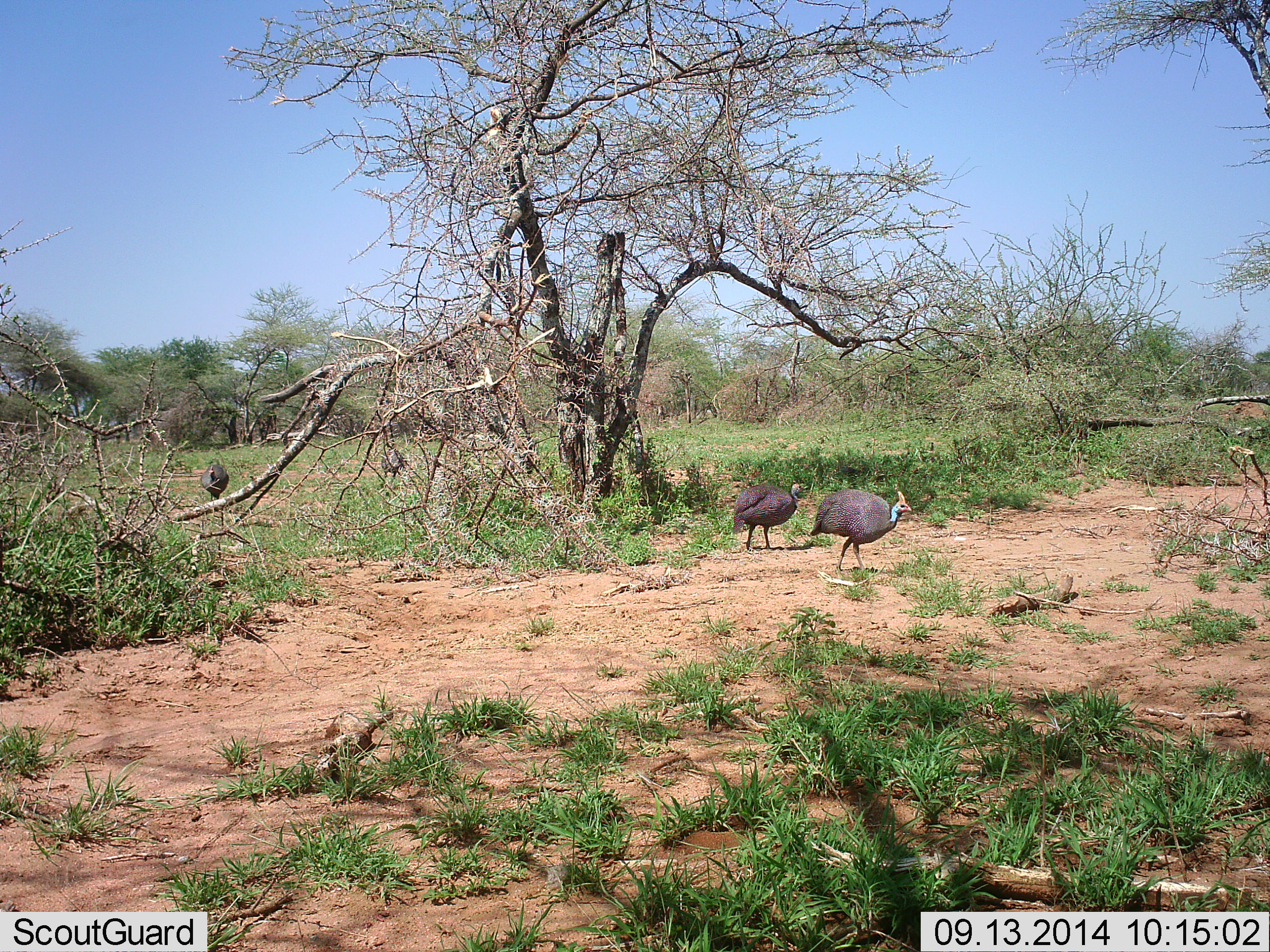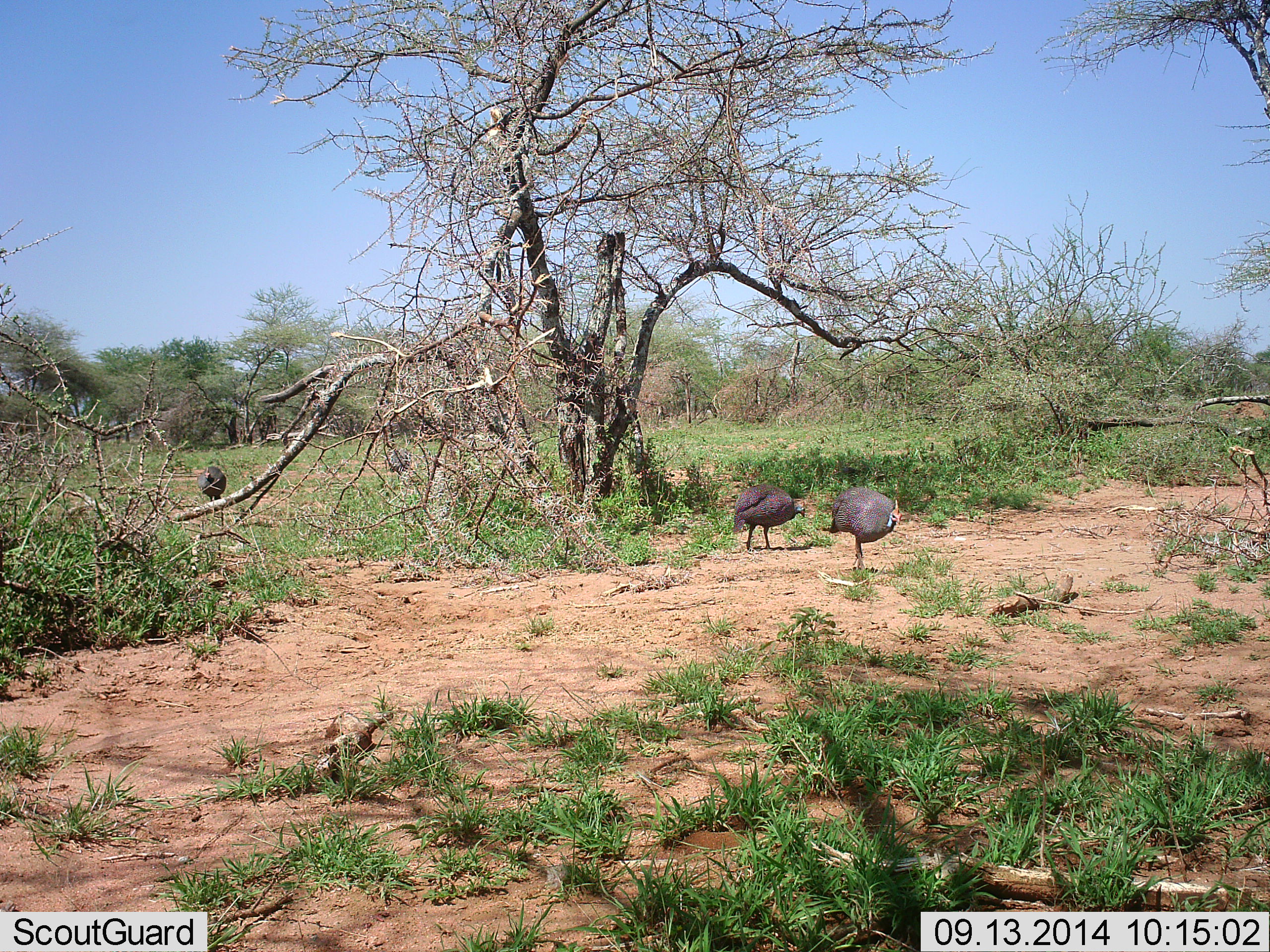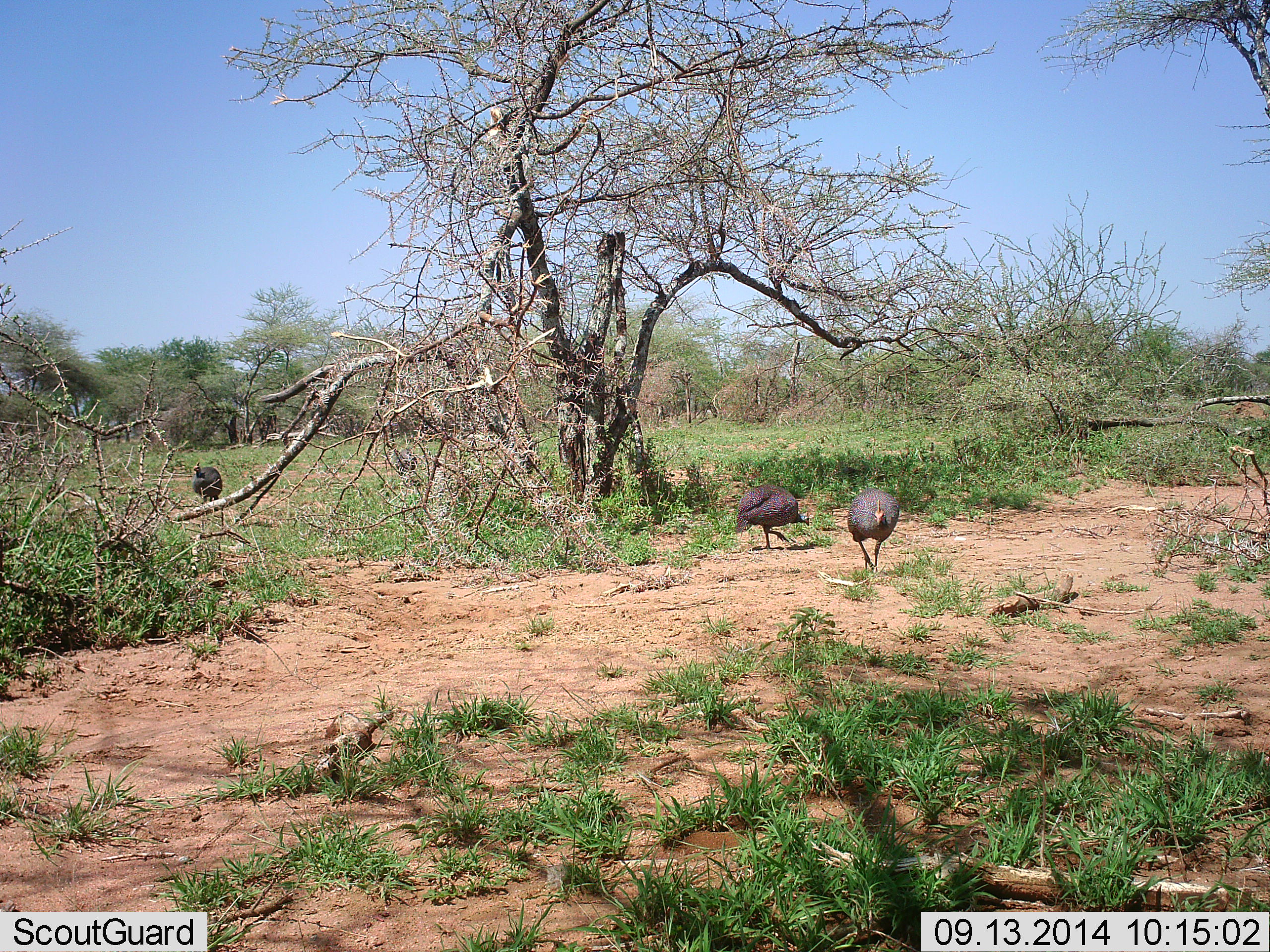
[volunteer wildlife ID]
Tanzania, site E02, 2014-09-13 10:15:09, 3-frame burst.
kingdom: Animalia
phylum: Chordata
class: Aves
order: Galliformes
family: Numididae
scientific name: Numididae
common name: guinea fowl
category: guineafowl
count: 4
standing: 20%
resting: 0%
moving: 50%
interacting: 0%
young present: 0%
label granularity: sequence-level